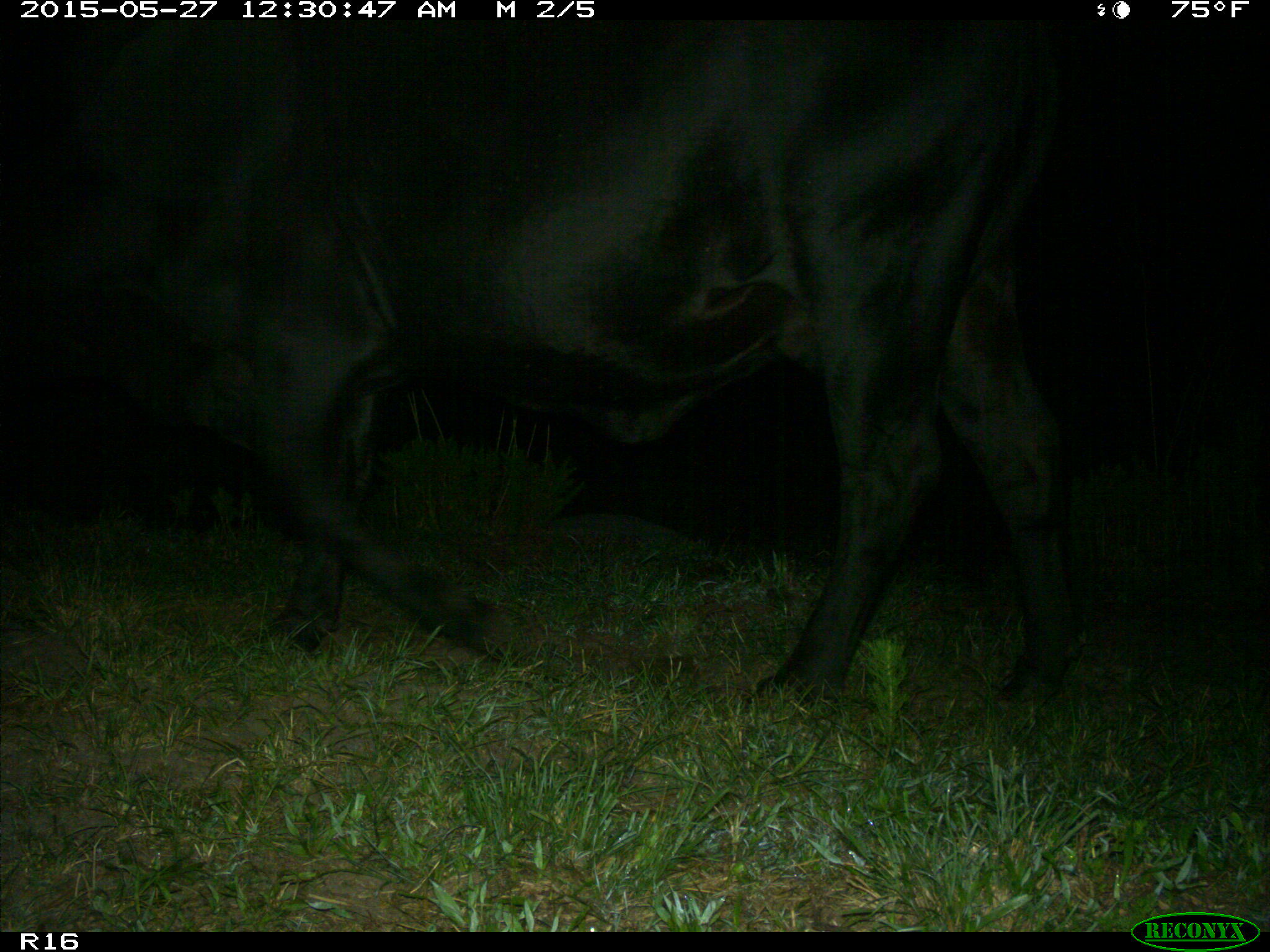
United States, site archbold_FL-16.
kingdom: Animalia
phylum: Chordata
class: Mammalia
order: Artiodactyla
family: Bovidae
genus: Bos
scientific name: Bos taurus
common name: domestic cow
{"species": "Bos taurus (domestic cow)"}